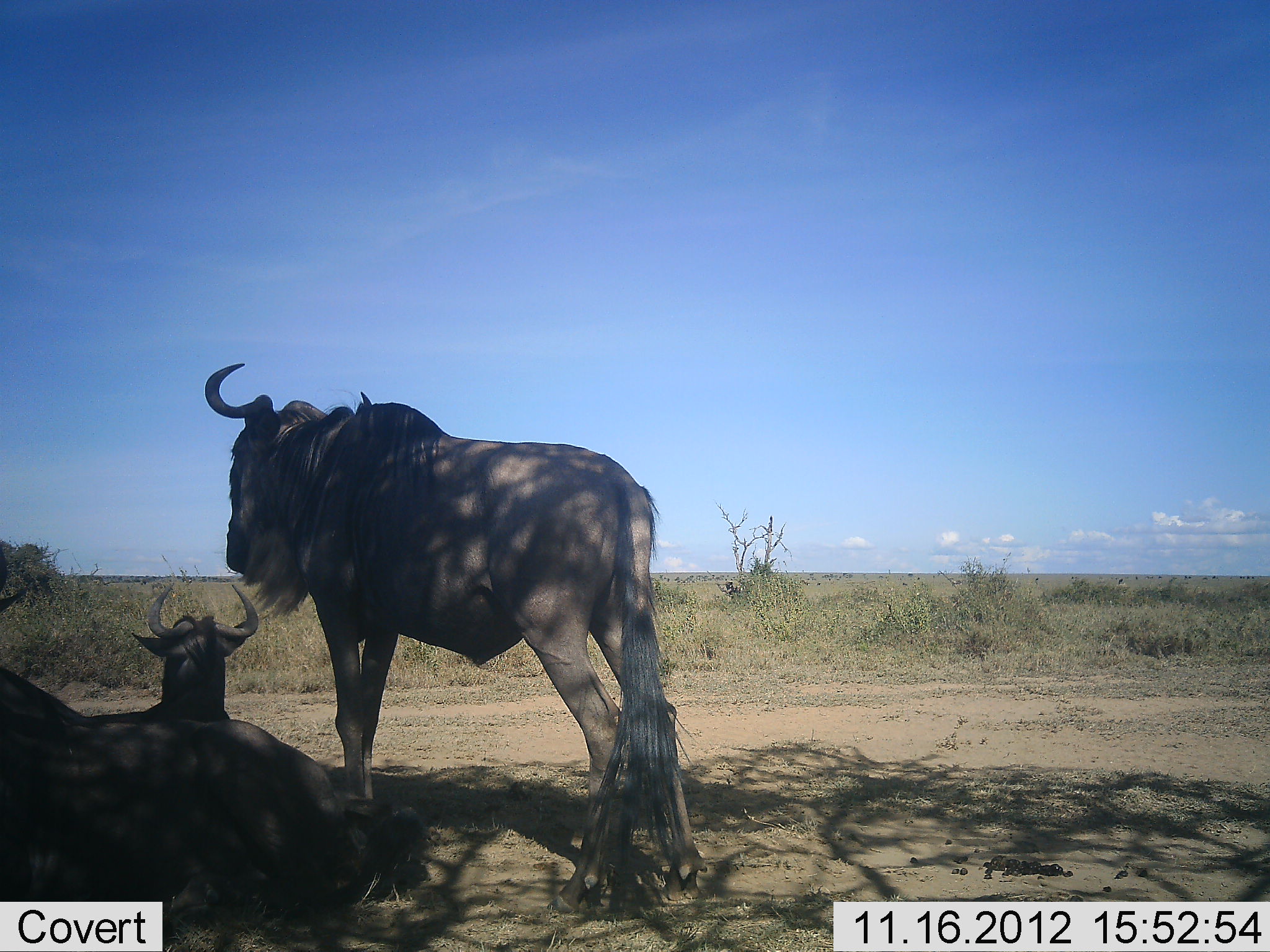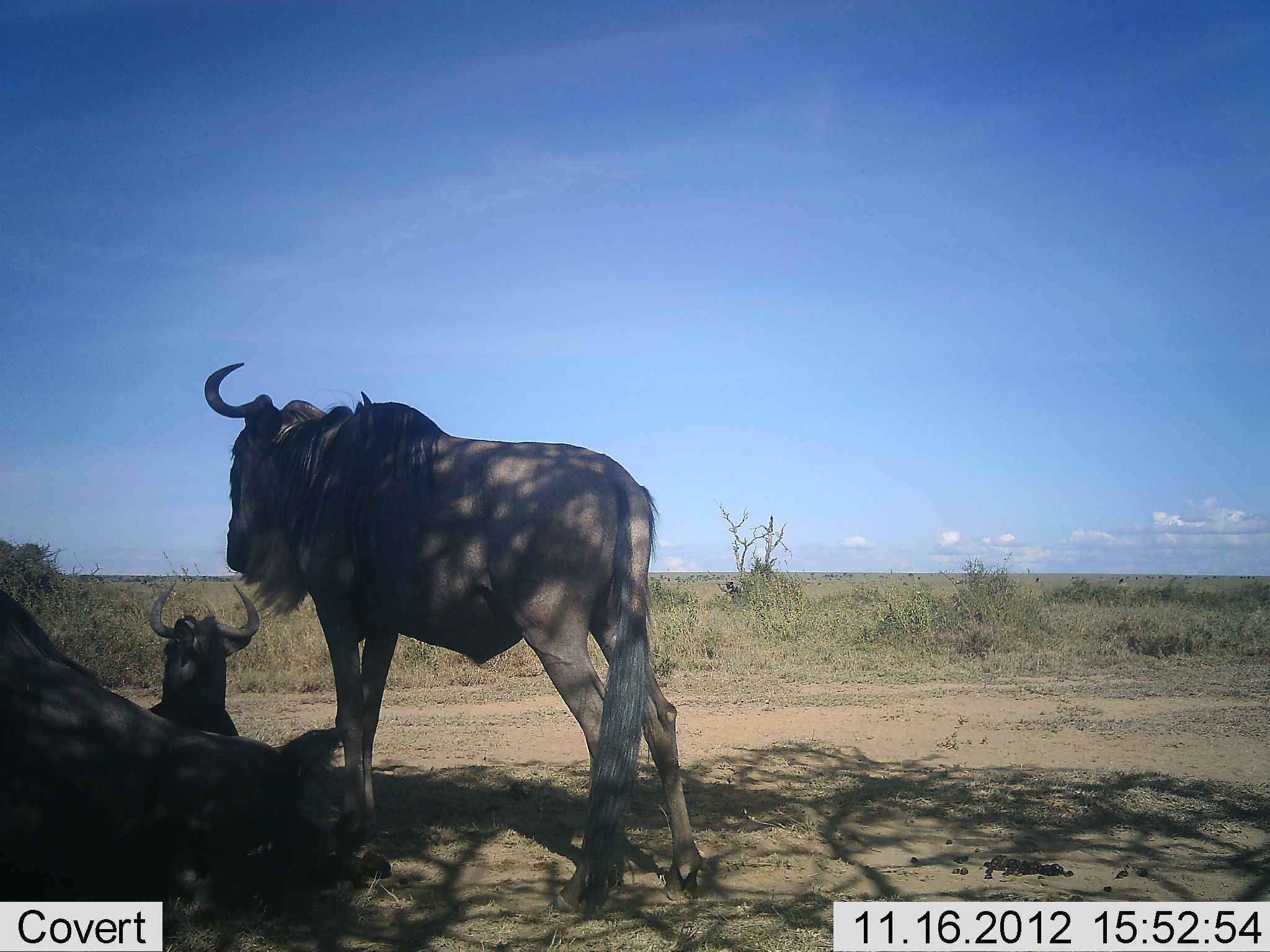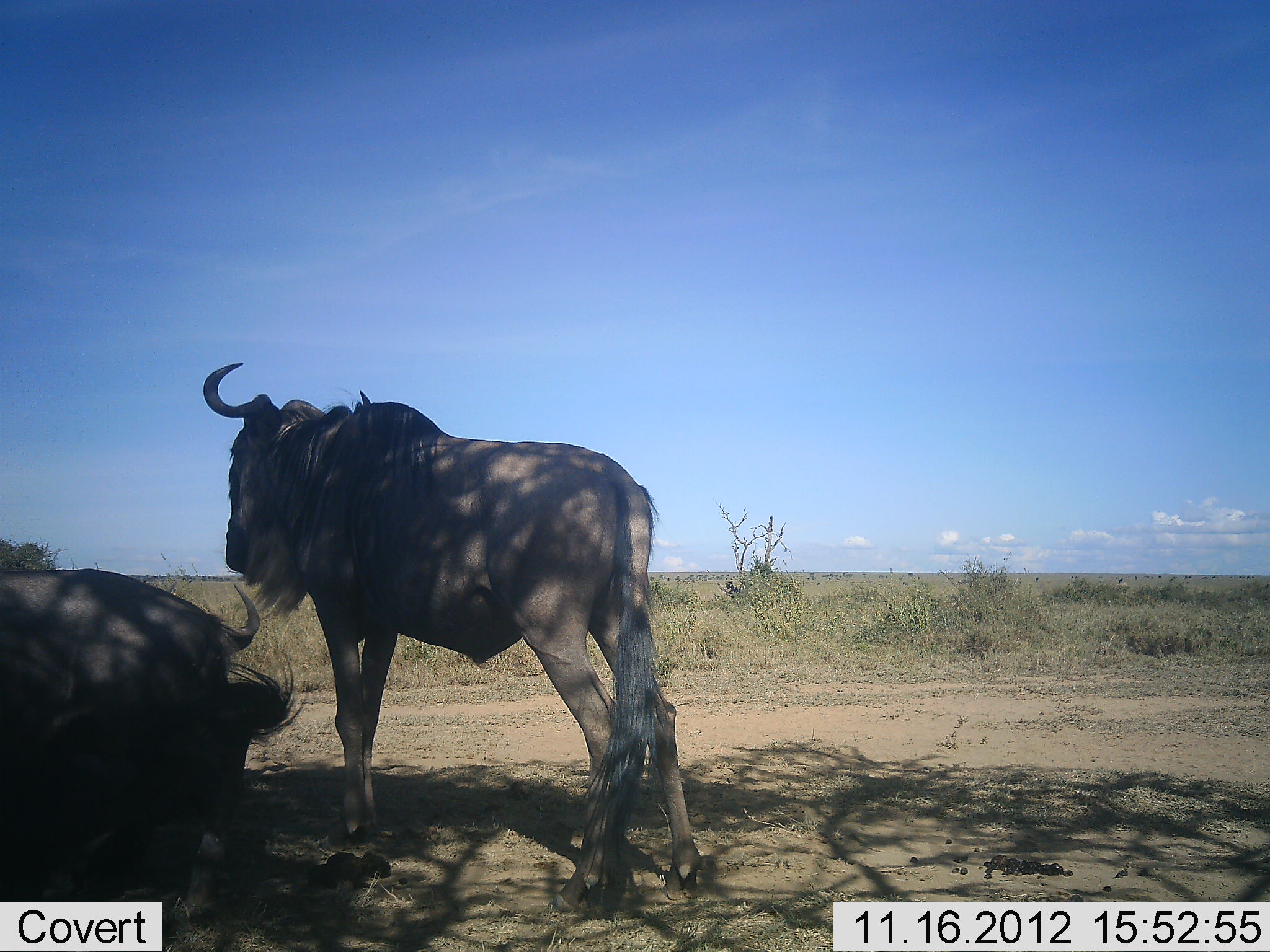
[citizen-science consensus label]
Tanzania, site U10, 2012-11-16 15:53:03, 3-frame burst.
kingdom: Animalia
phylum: Chordata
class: Mammalia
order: Artiodactyla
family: Bovidae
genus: Connochaetes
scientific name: Connochaetes taurinus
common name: blue wildebeest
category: wildebeest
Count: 3.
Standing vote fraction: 50%.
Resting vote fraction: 100%.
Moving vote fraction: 0%.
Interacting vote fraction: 10%.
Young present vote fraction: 0%.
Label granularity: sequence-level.